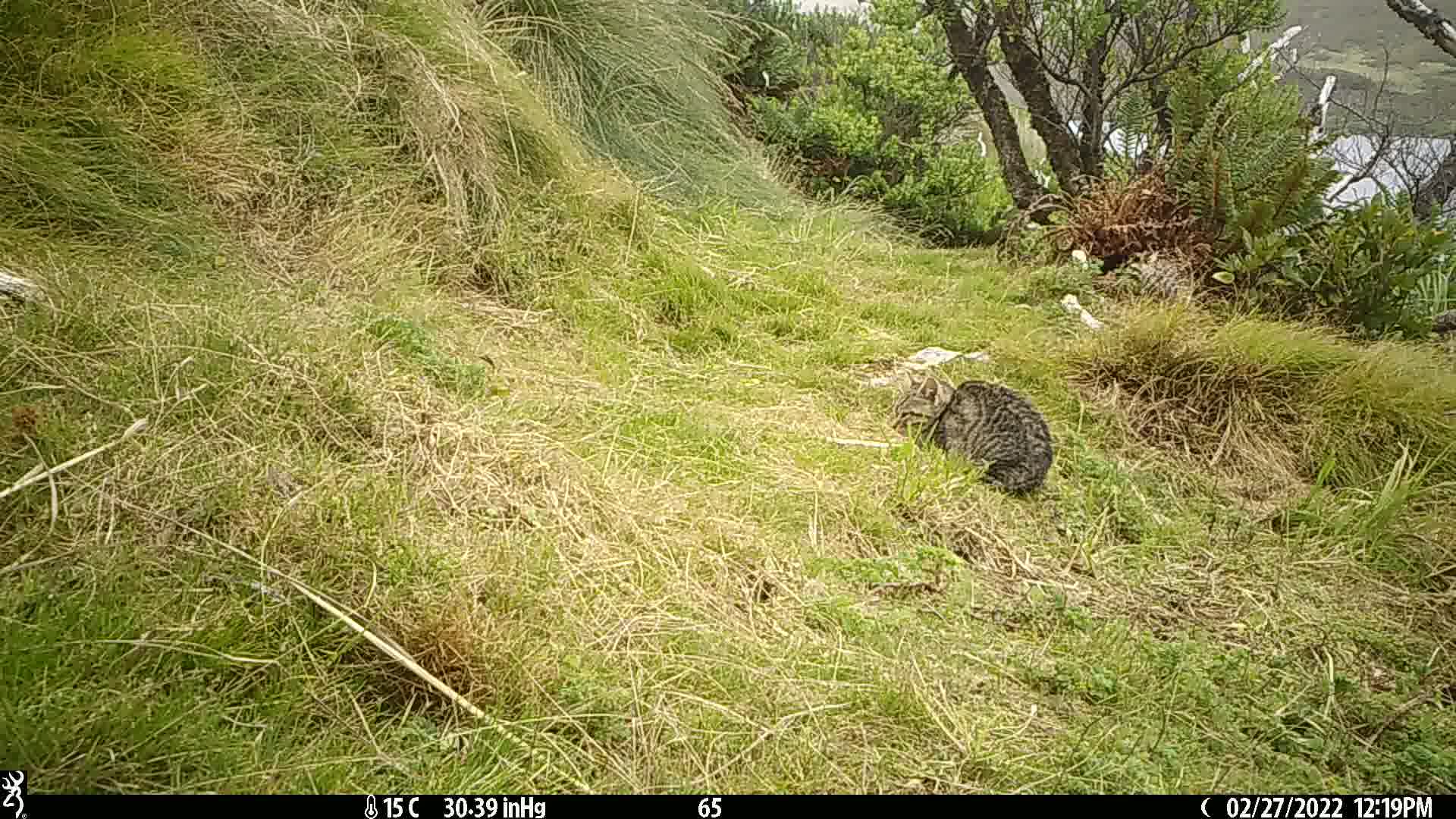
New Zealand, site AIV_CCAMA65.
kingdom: Animalia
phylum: Chordata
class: Mammalia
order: Carnivora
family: Felidae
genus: Felis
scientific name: Felis catus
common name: domestic cat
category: cat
Cat (domestic cat) (Felis catus).